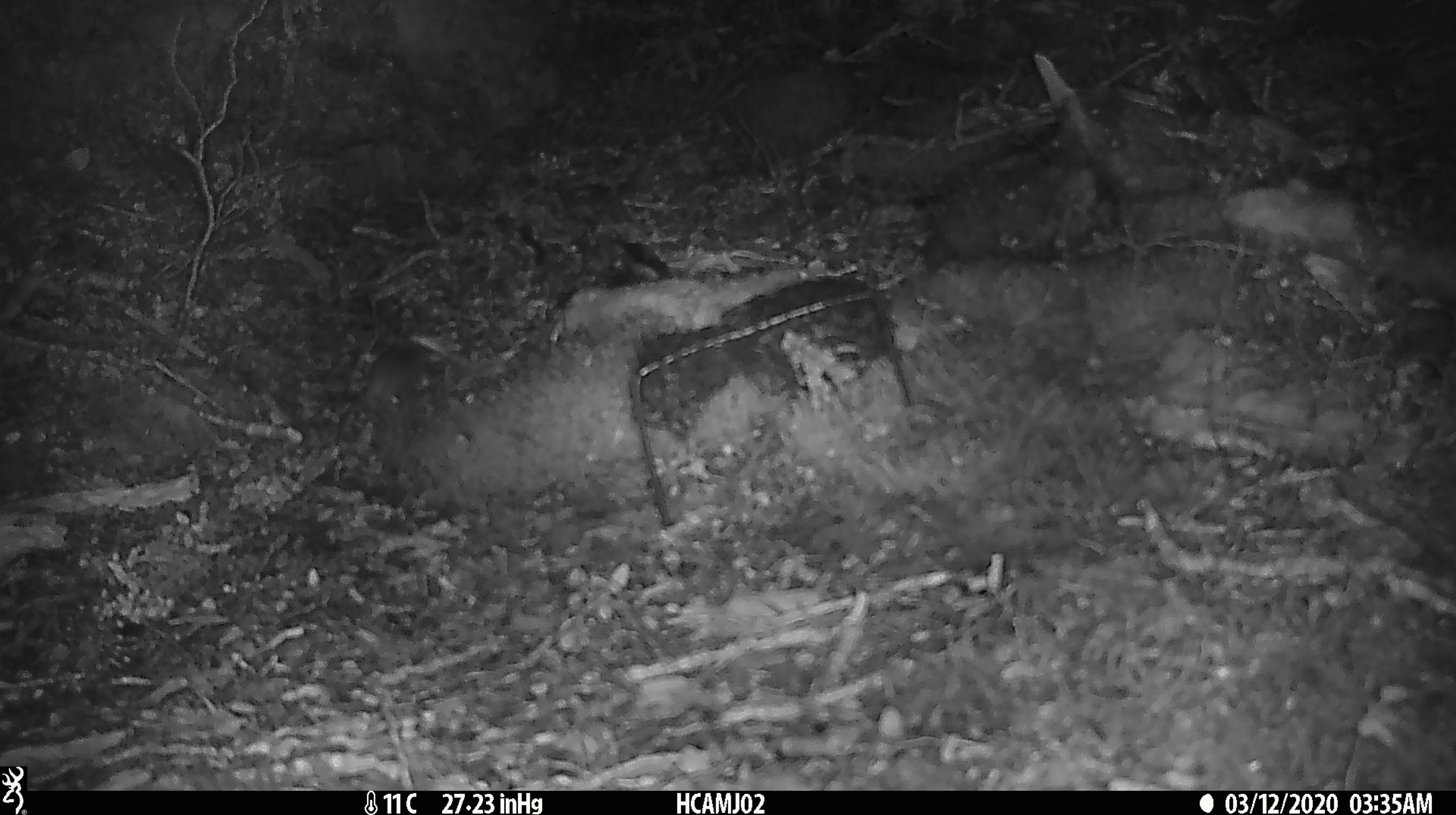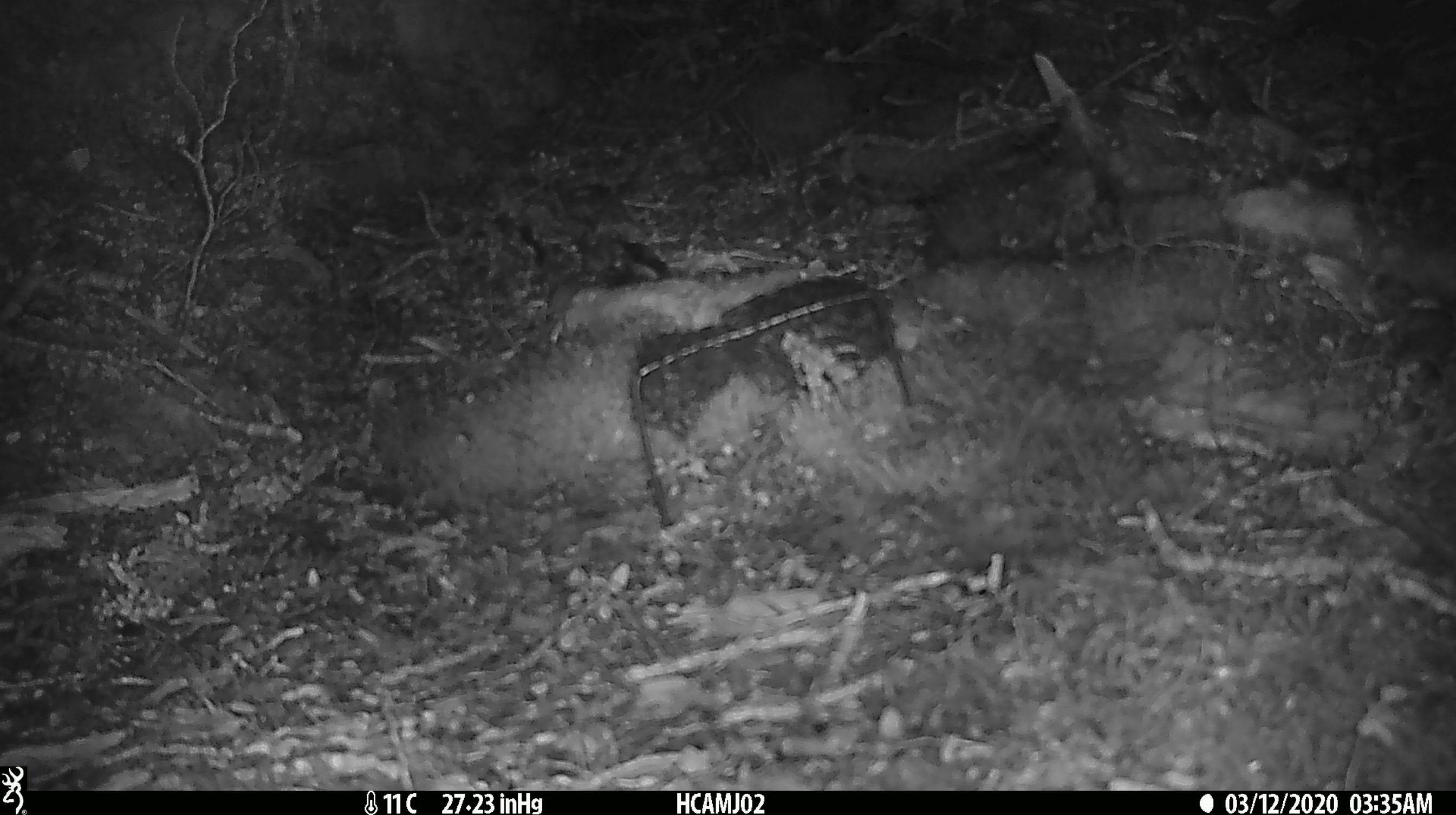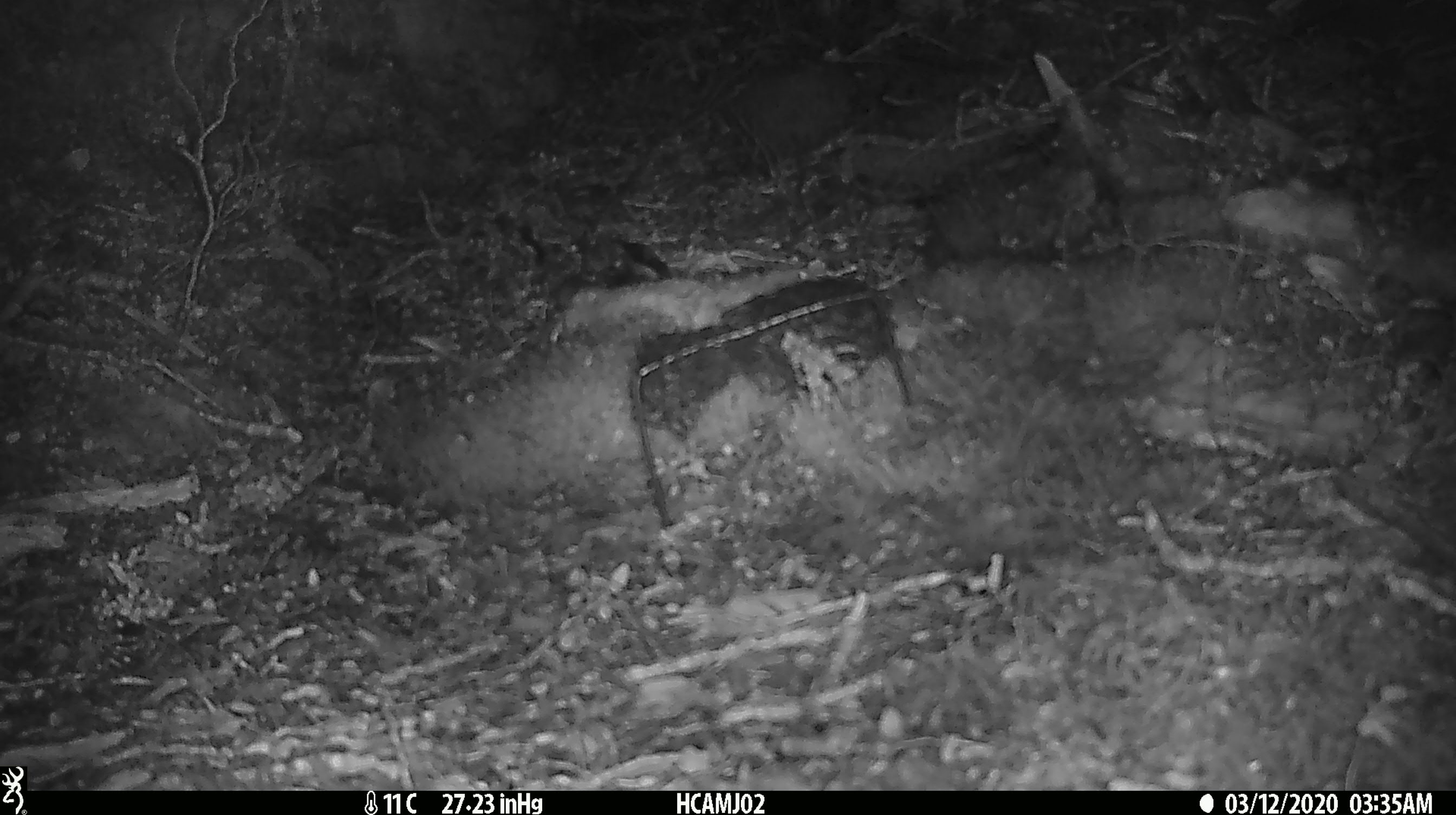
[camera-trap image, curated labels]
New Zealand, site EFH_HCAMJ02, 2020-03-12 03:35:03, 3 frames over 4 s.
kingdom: Animalia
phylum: Chordata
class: Mammalia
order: Rodentia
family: Muridae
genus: Mus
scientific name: Mus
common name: mouse